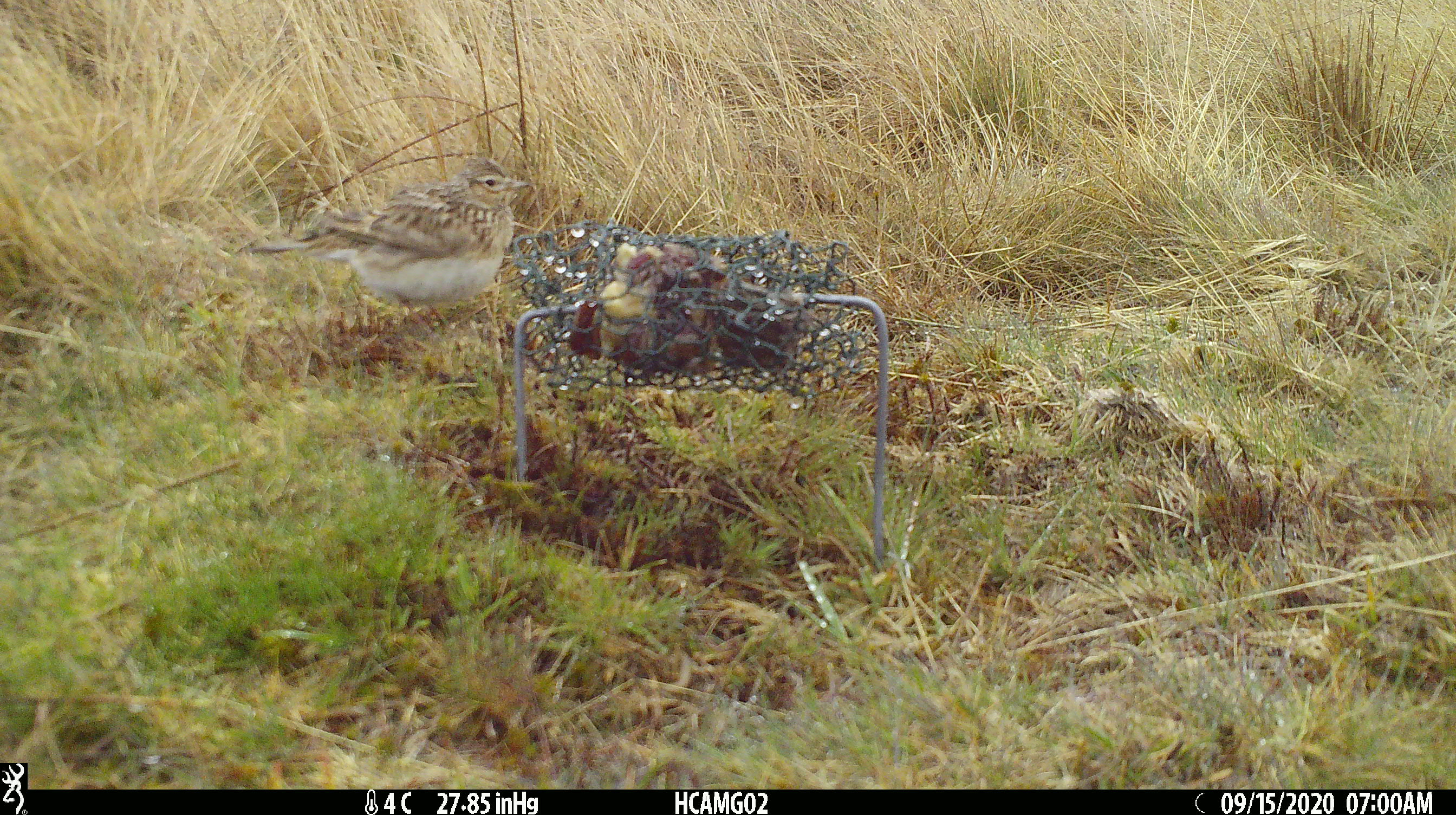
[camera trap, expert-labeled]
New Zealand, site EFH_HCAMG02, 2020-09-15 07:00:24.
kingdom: Animalia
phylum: Chordata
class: Aves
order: Passeriformes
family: Motacillidae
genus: Anthus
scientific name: Anthus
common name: pipit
Pipit (Anthus).